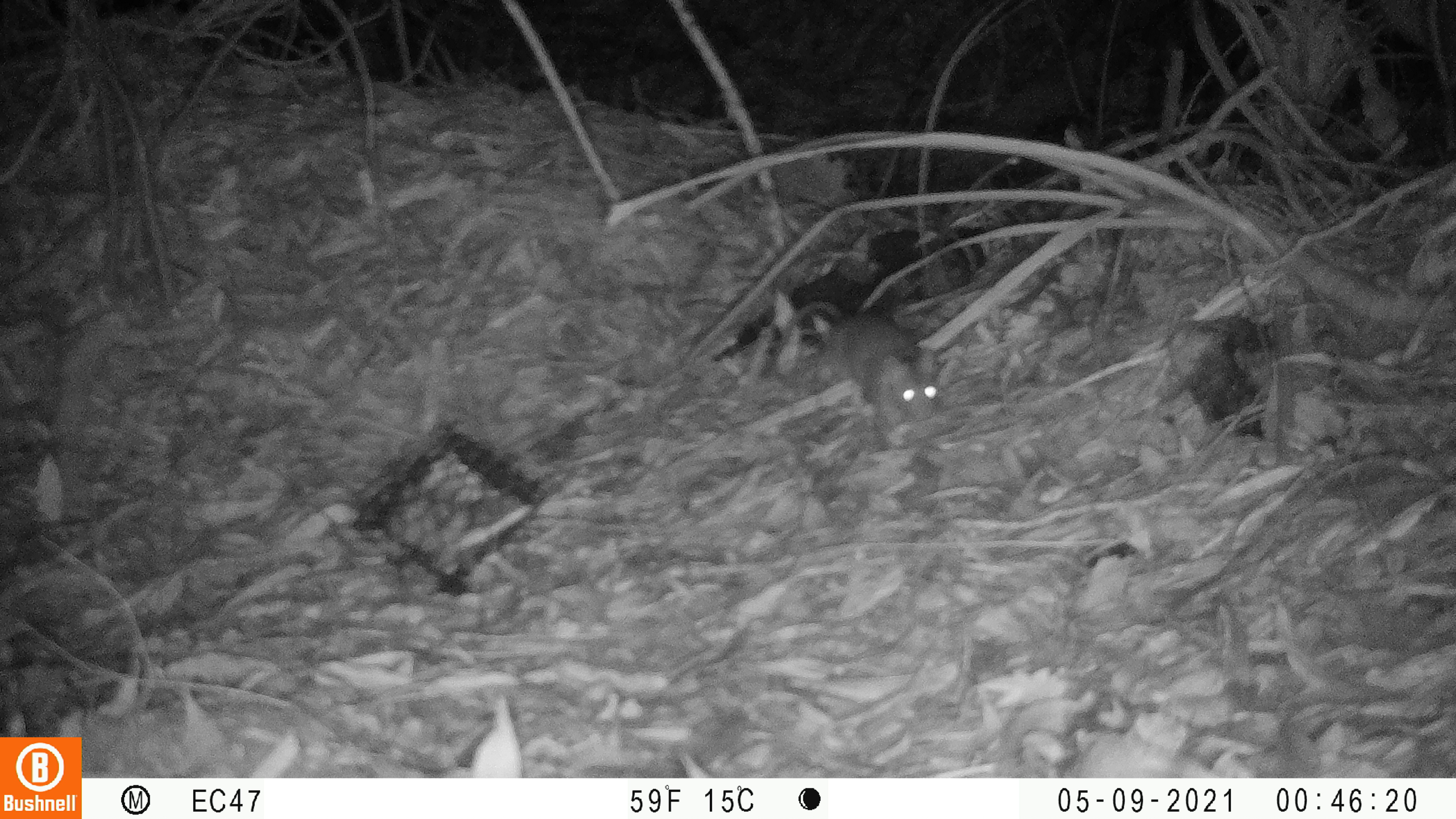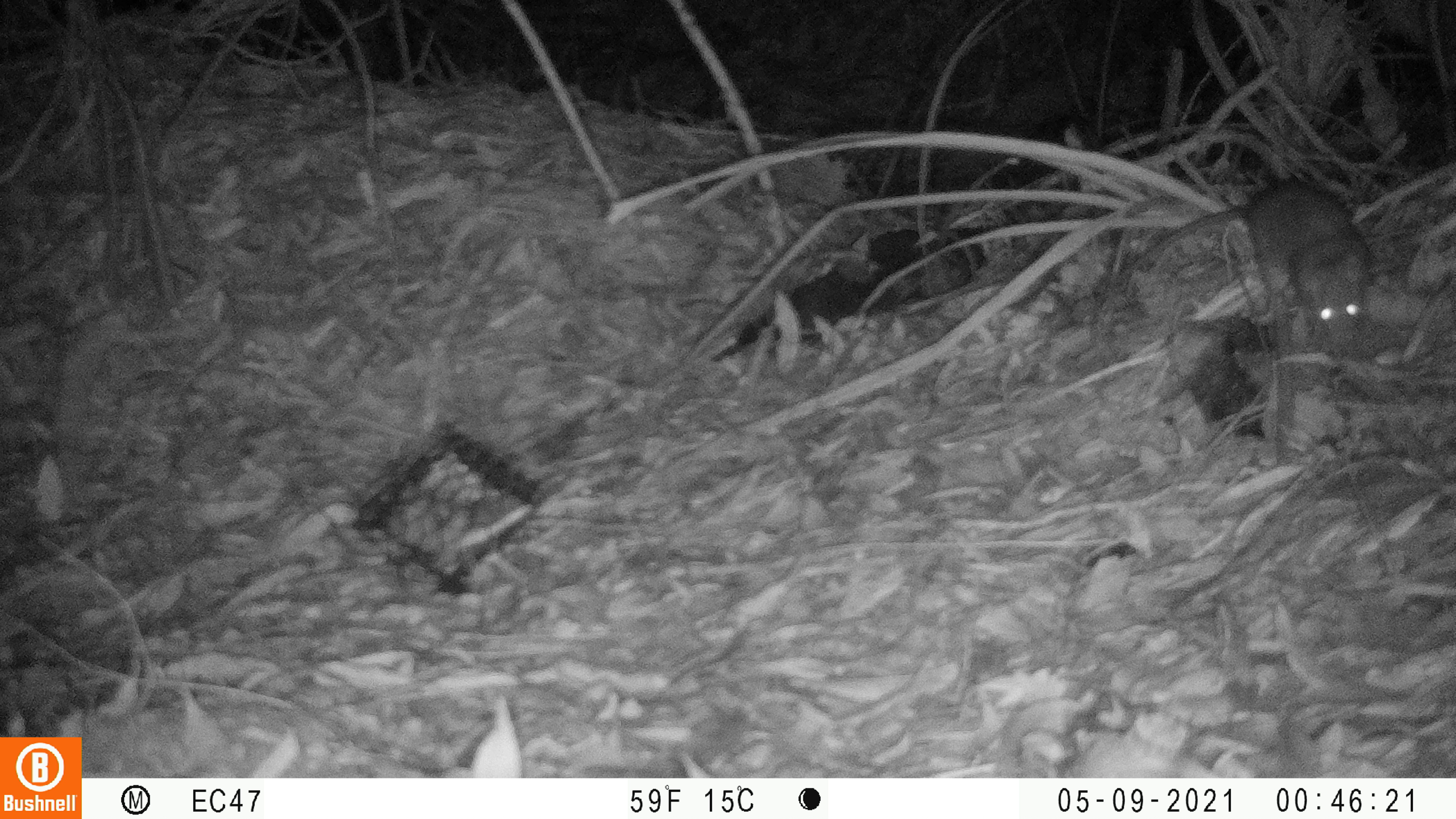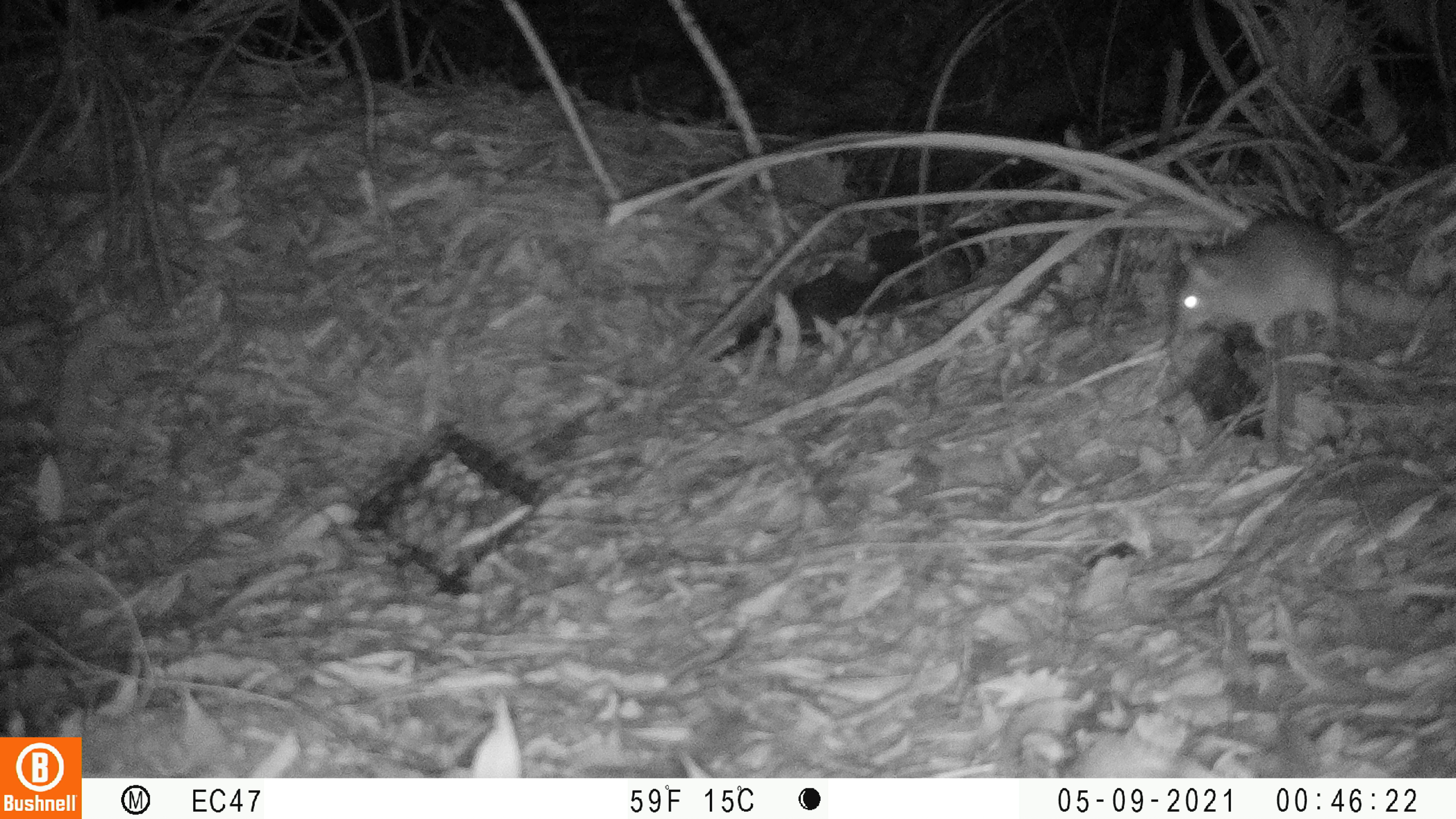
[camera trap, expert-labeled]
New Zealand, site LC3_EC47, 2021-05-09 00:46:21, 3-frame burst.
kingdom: Animalia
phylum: Chordata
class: Mammalia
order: Rodentia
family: Muridae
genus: Rattus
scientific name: Rattus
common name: rat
Rat (Rattus).